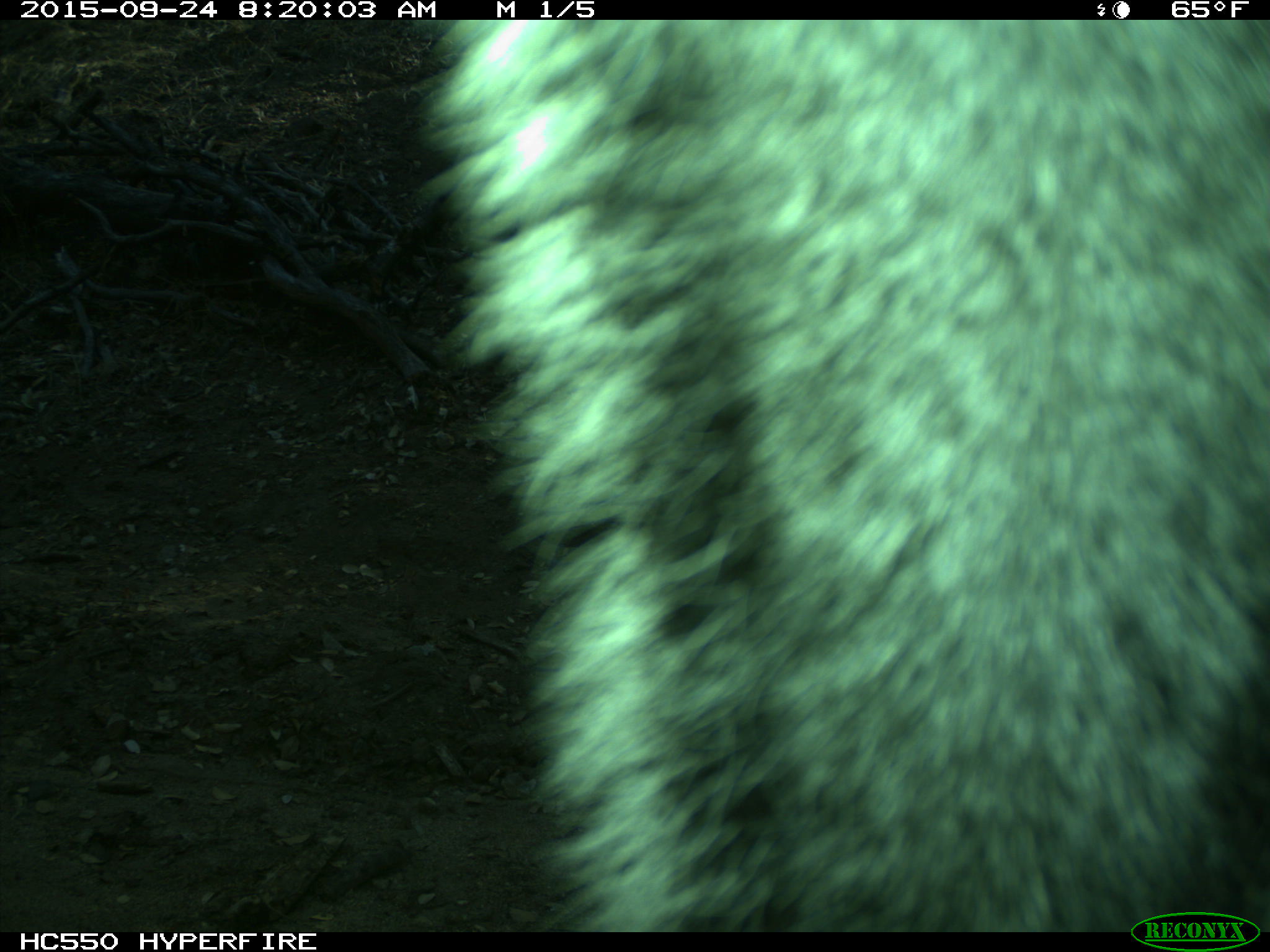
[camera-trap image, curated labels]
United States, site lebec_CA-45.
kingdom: Animalia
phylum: Chordata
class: Mammalia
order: Rodentia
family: Sciuridae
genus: Sciurus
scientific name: Sciurus carolinensis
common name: eastern gray squirrel